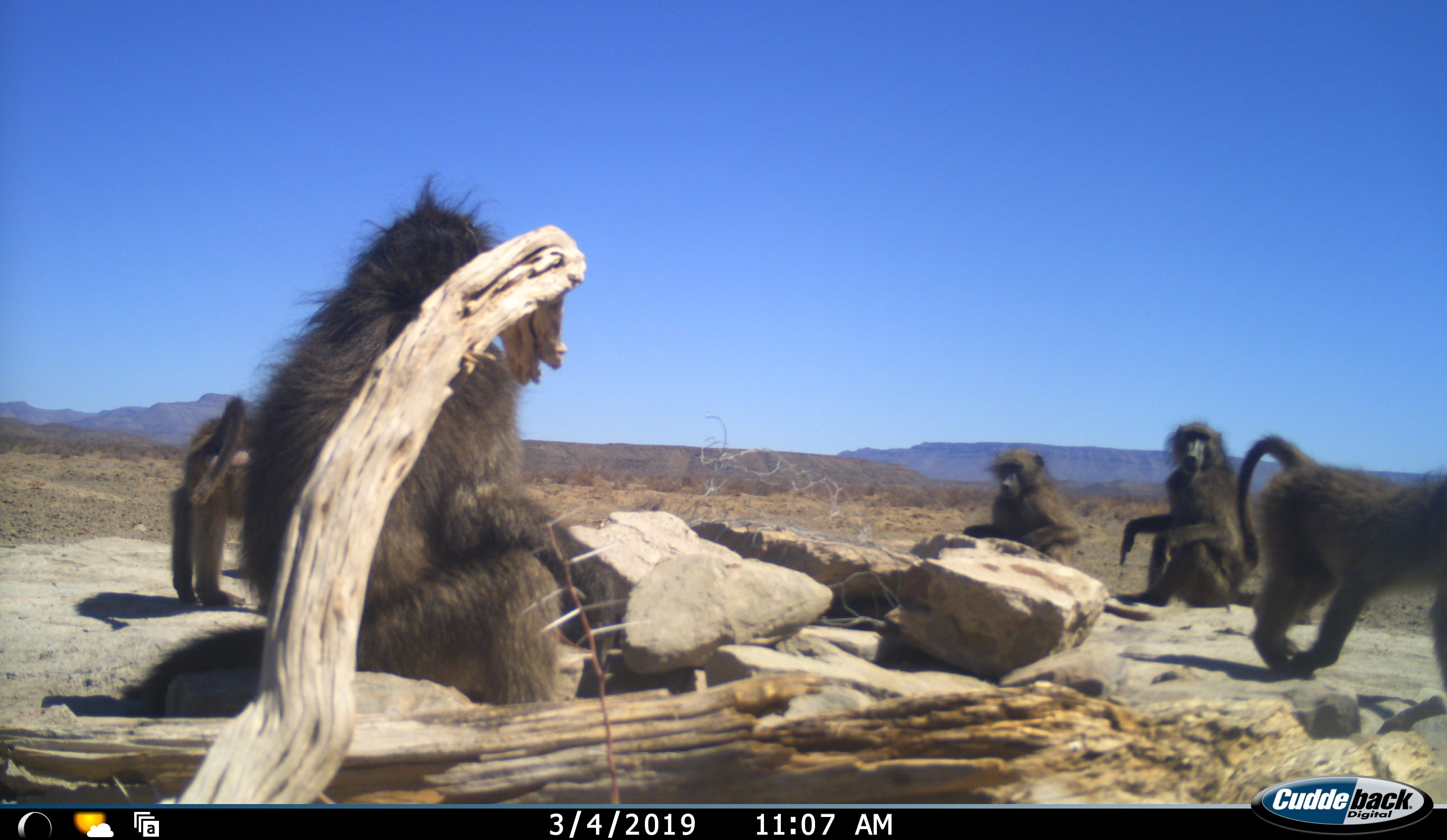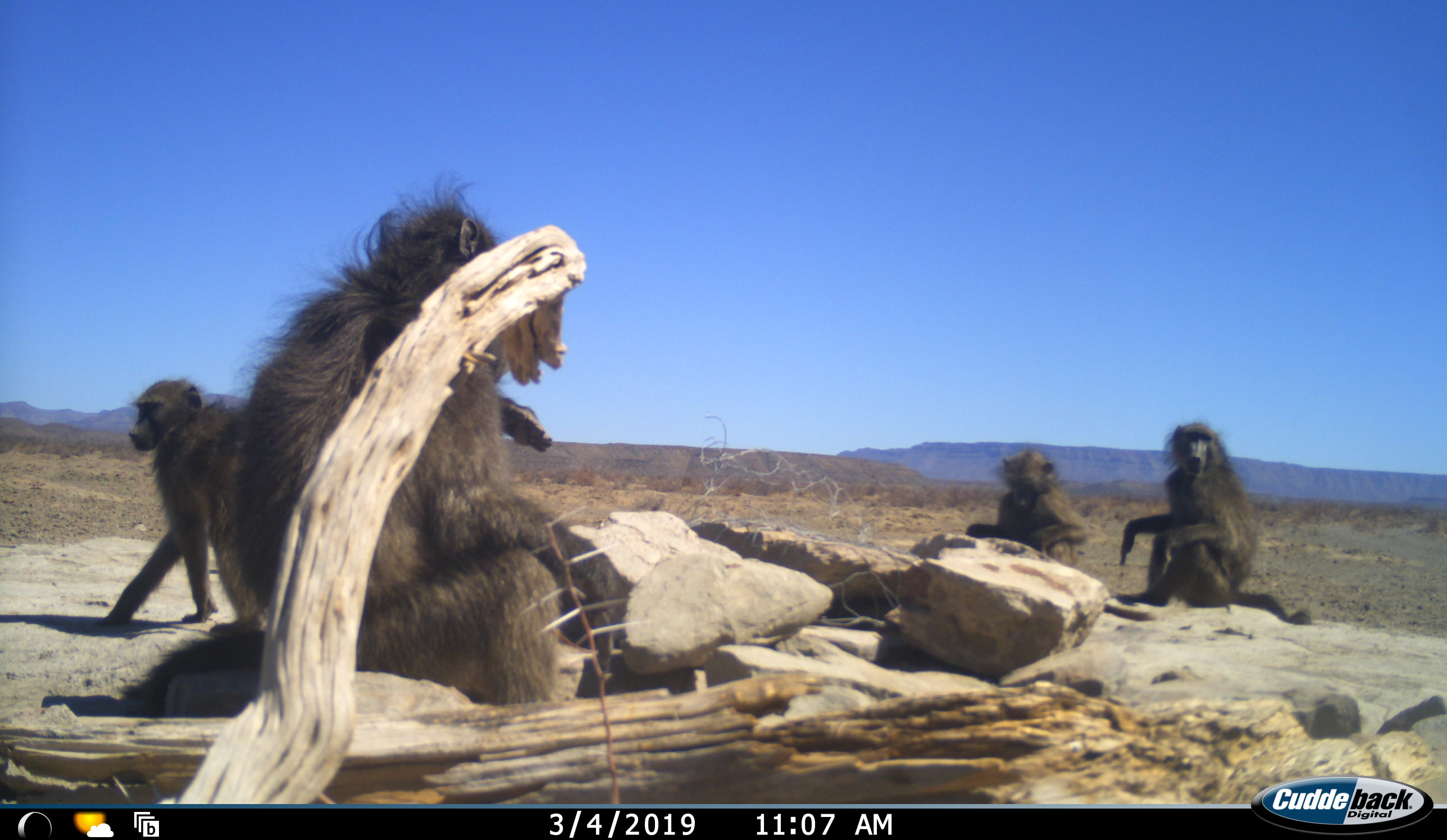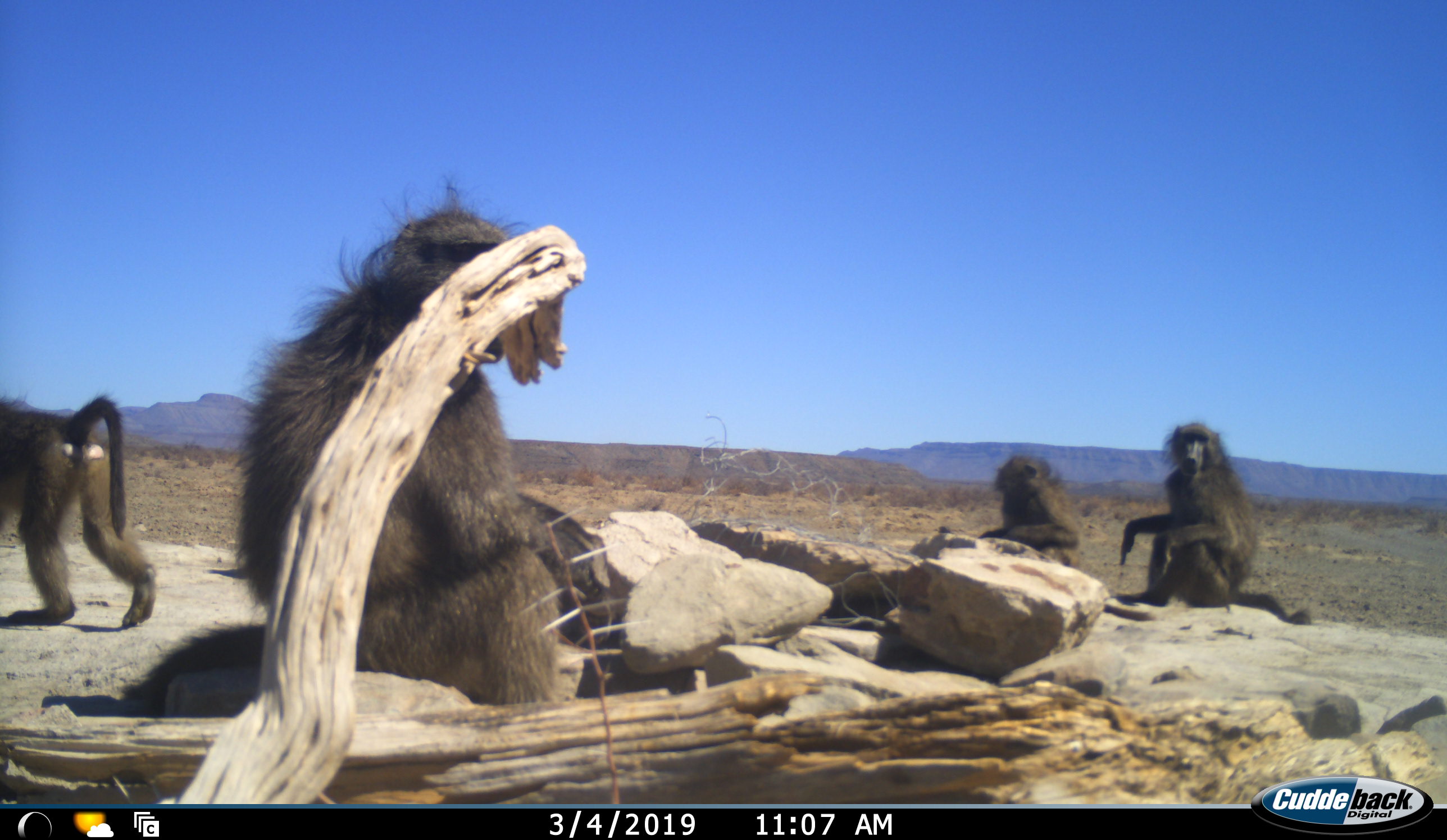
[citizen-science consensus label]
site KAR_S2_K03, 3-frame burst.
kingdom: Animalia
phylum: Chordata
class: Mammalia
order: Primates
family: Cercopithecidae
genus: Papio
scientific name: Papio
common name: baboon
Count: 5.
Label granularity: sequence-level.